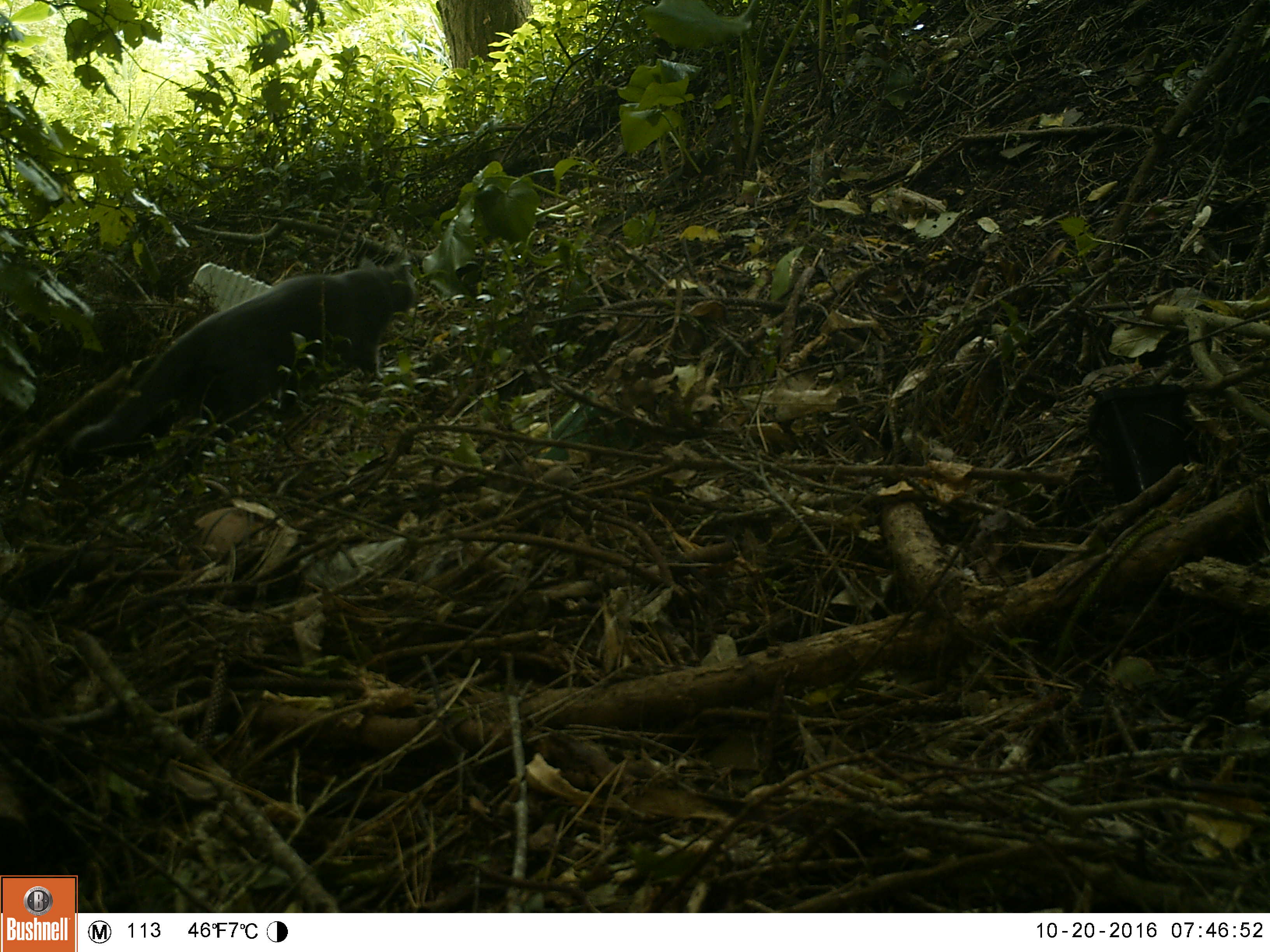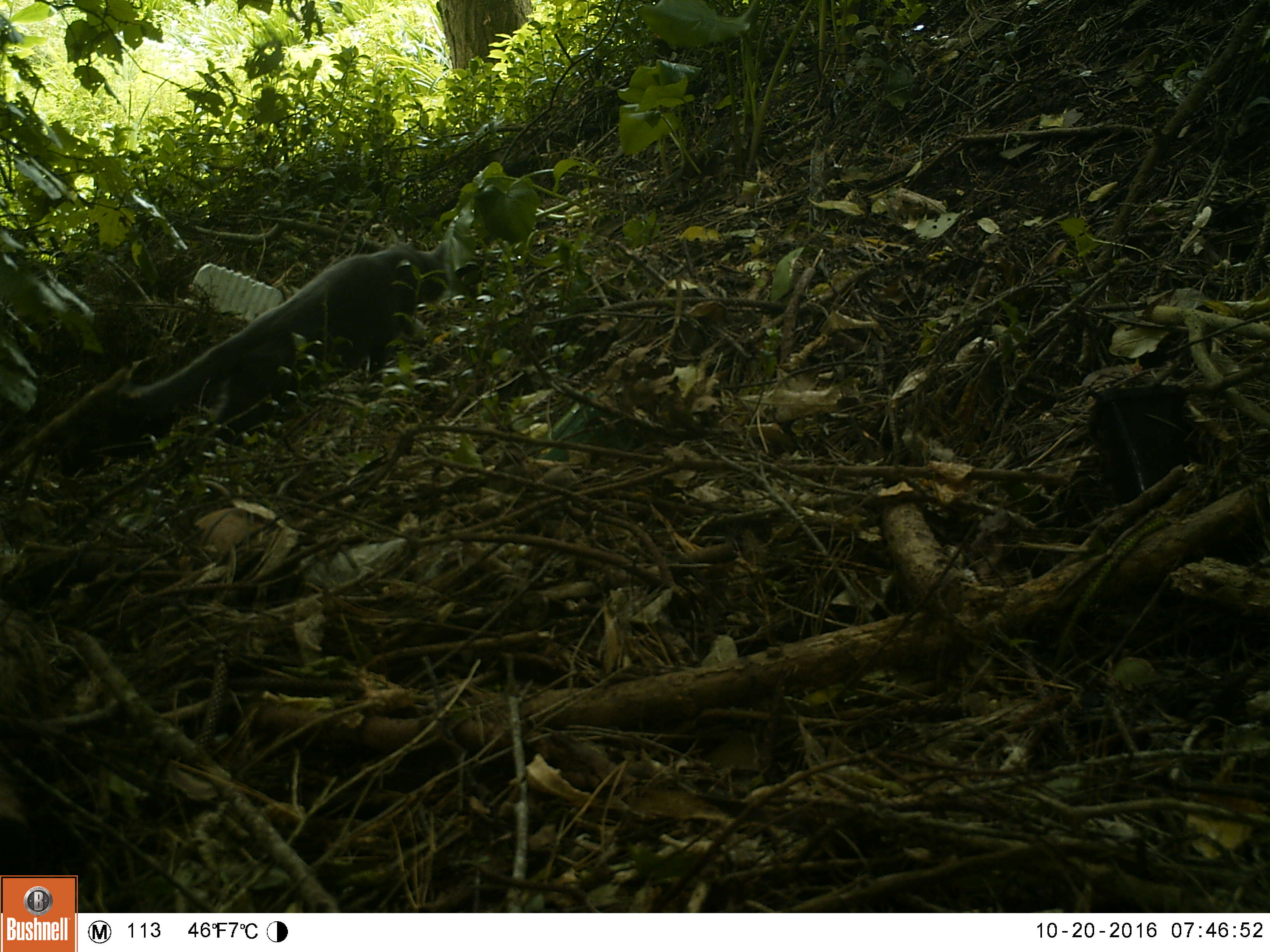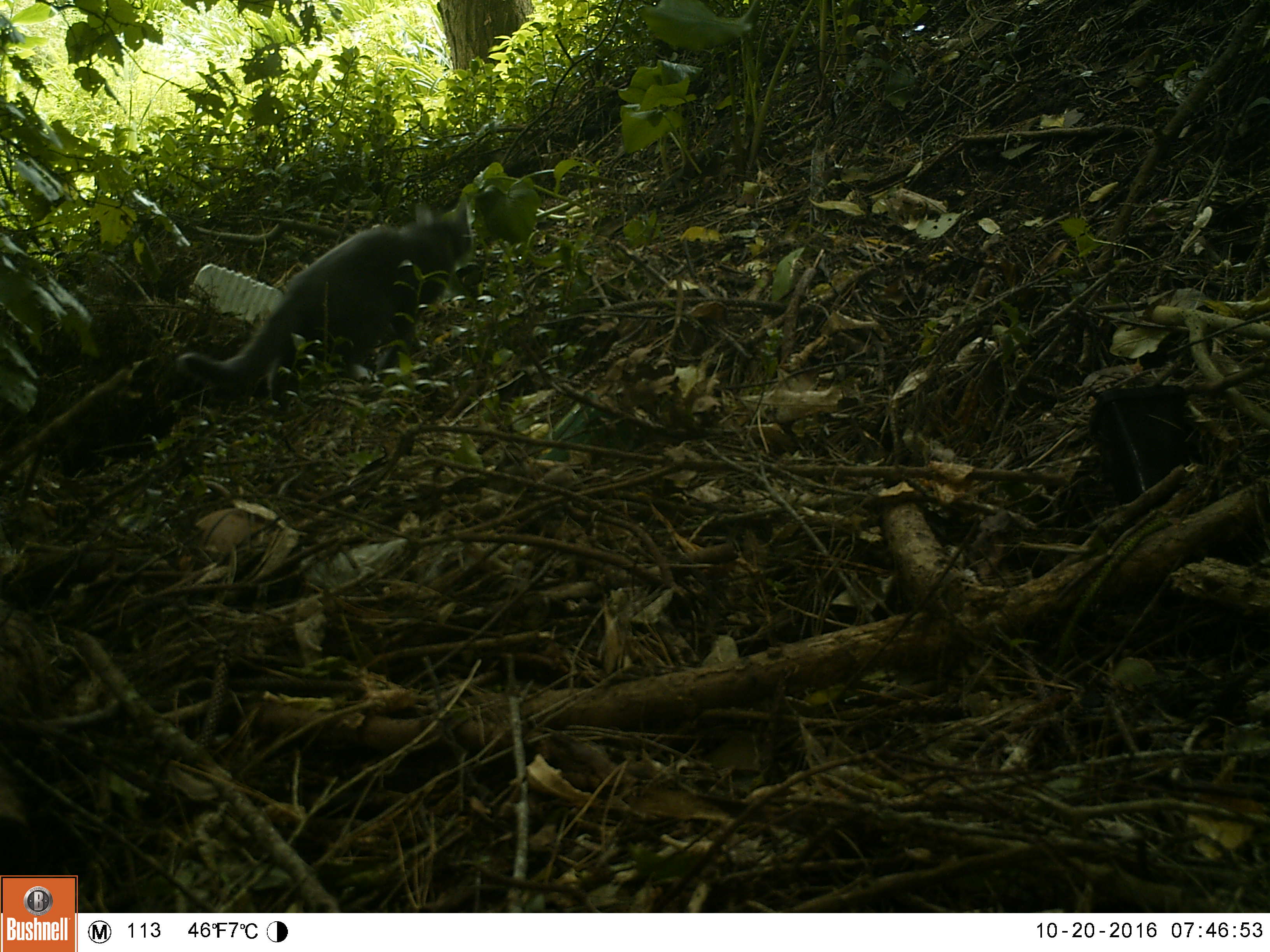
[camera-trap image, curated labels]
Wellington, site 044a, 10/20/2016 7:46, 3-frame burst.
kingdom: Animalia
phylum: Chordata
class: Mammalia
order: Carnivora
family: Felidae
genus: Felis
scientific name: Felis catus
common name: cat